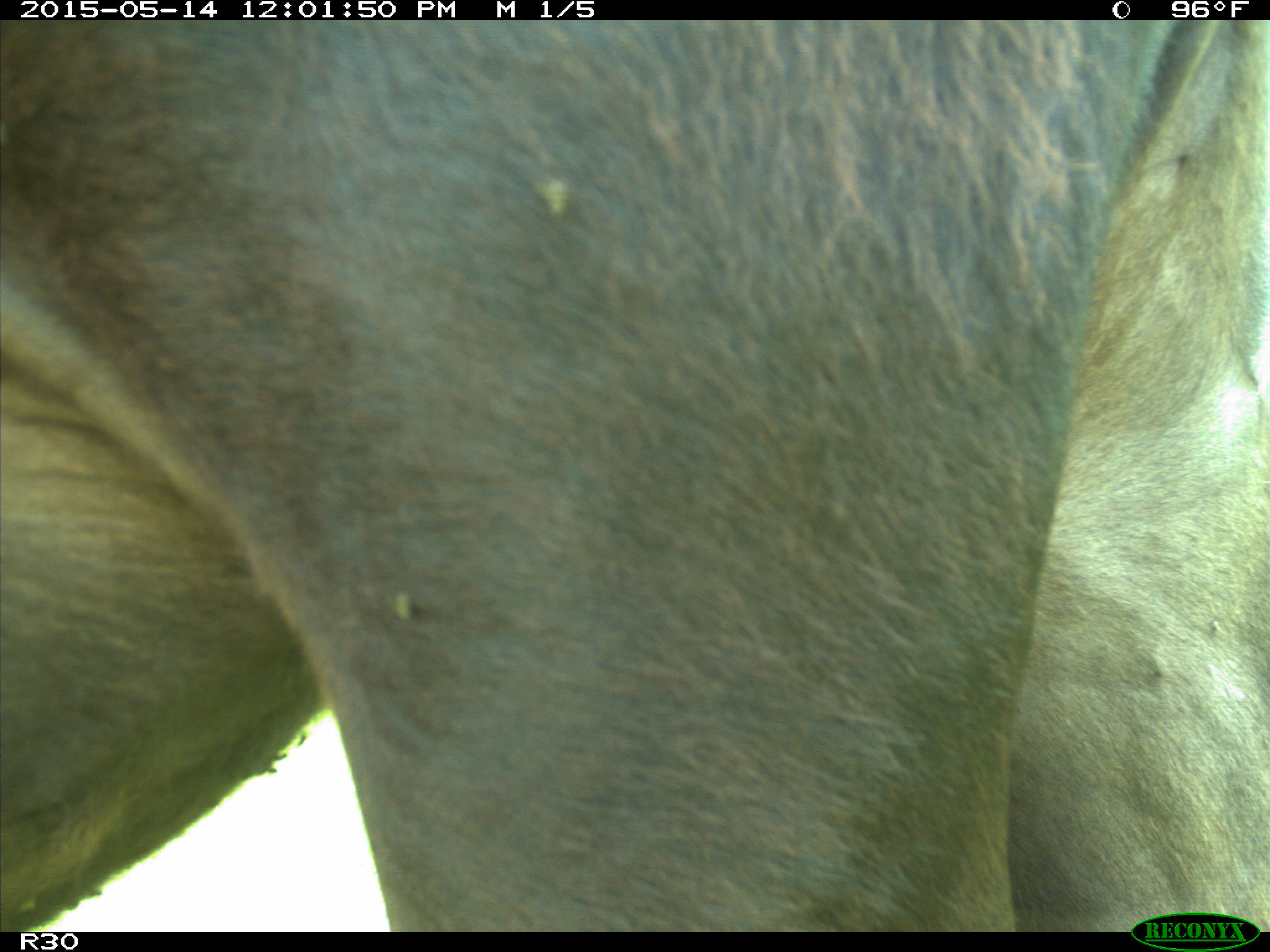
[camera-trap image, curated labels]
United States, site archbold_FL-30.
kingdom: Animalia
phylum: Chordata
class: Mammalia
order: Artiodactyla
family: Bovidae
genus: Bos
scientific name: Bos taurus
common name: domestic cow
Bos taurus (domestic cow).